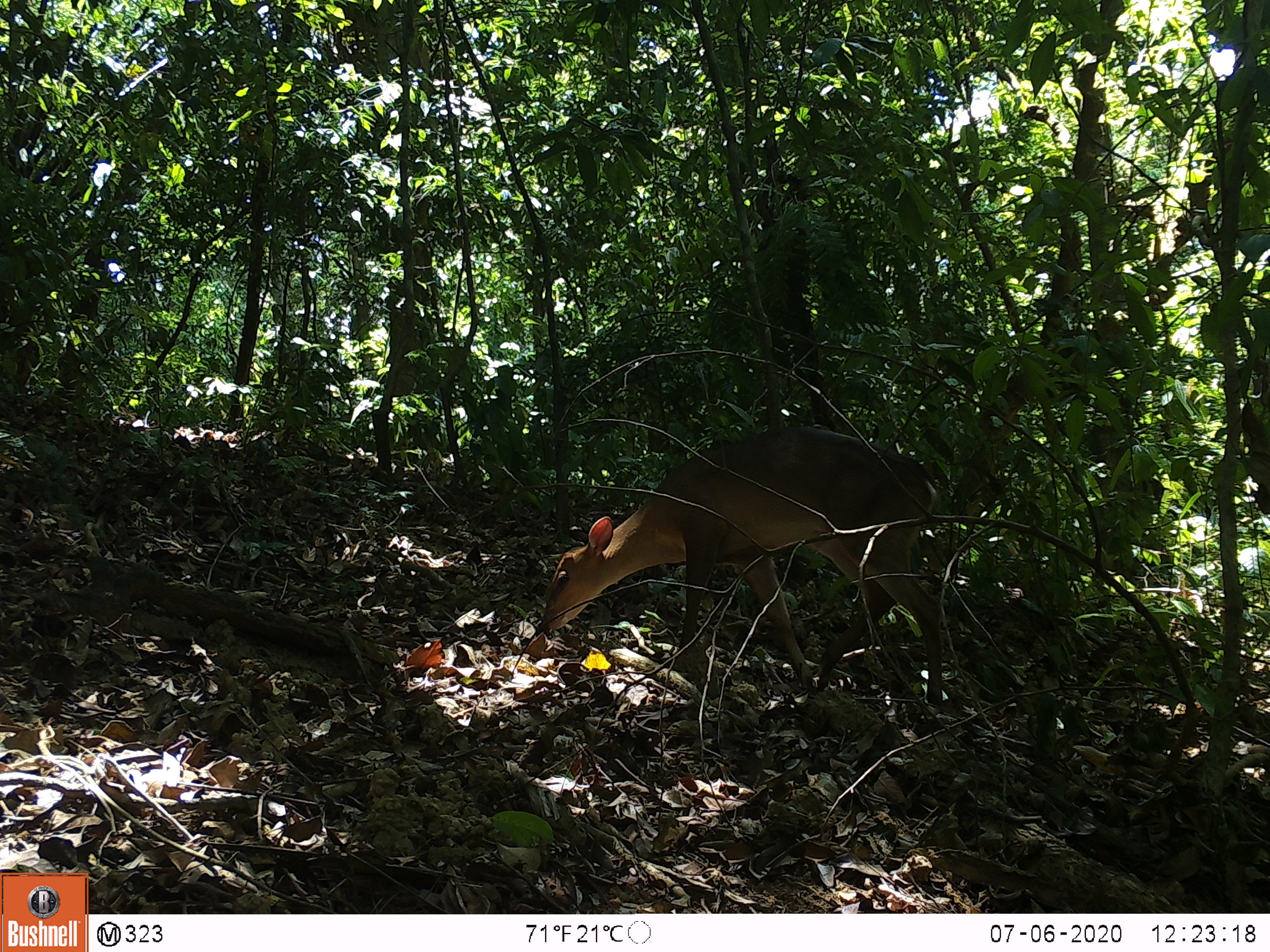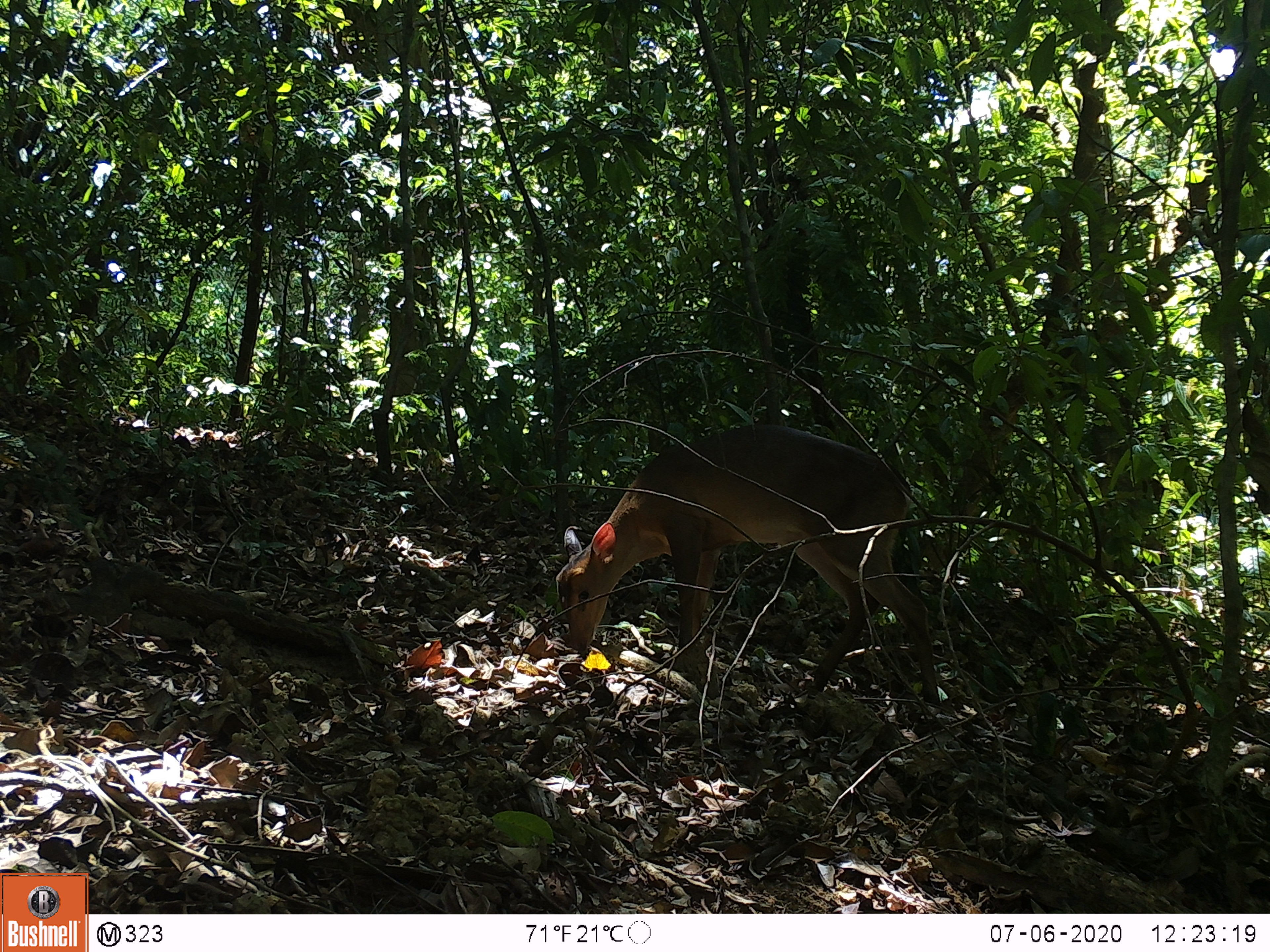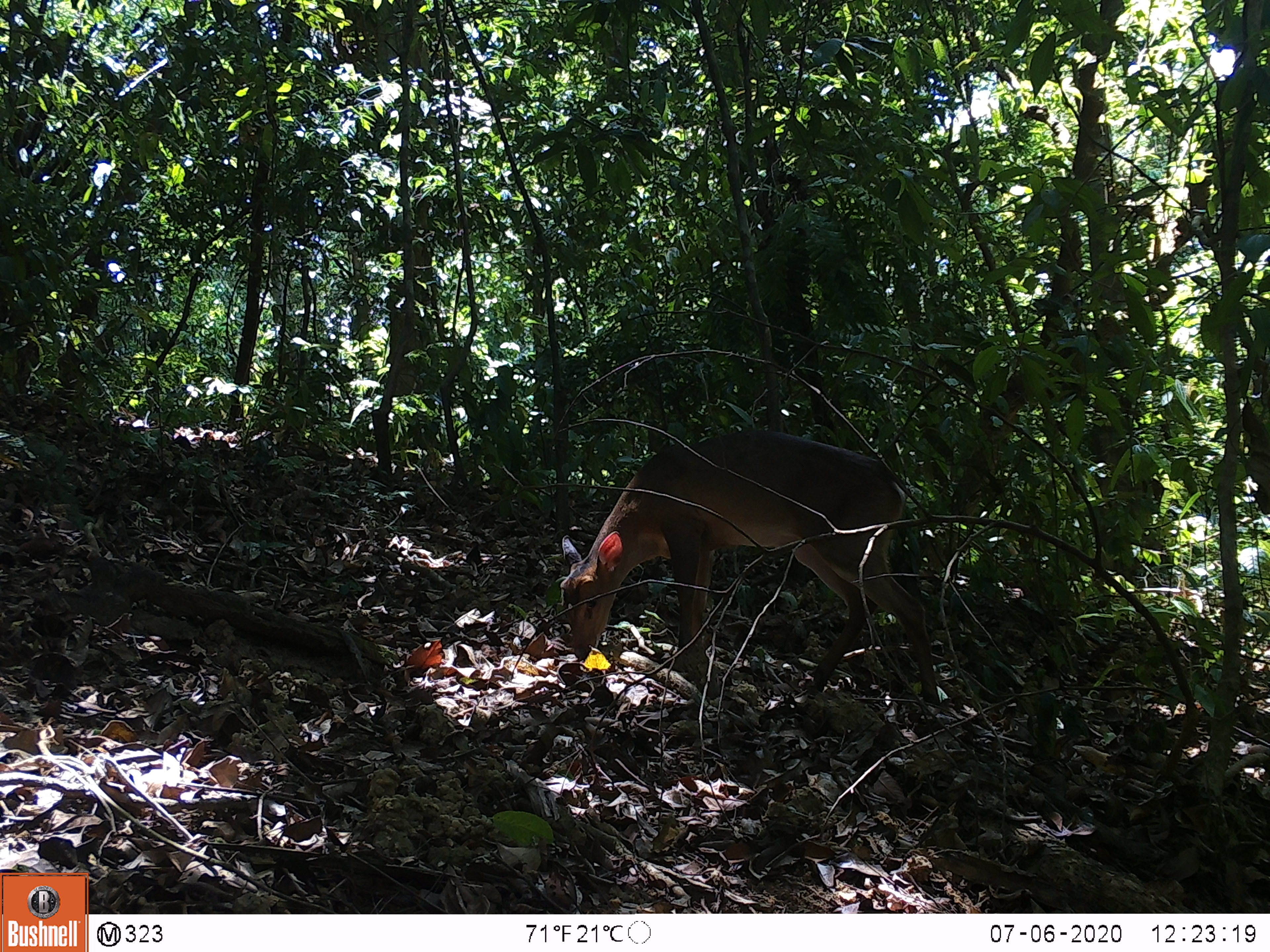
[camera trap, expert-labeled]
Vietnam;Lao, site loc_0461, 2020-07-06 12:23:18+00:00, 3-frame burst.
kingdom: Animalia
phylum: Chordata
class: Mammalia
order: Artiodactyla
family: Cervidae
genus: Muntiacus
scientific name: Muntiacus vuquangensis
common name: large-antlered muntjac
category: large antlered muntjac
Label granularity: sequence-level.